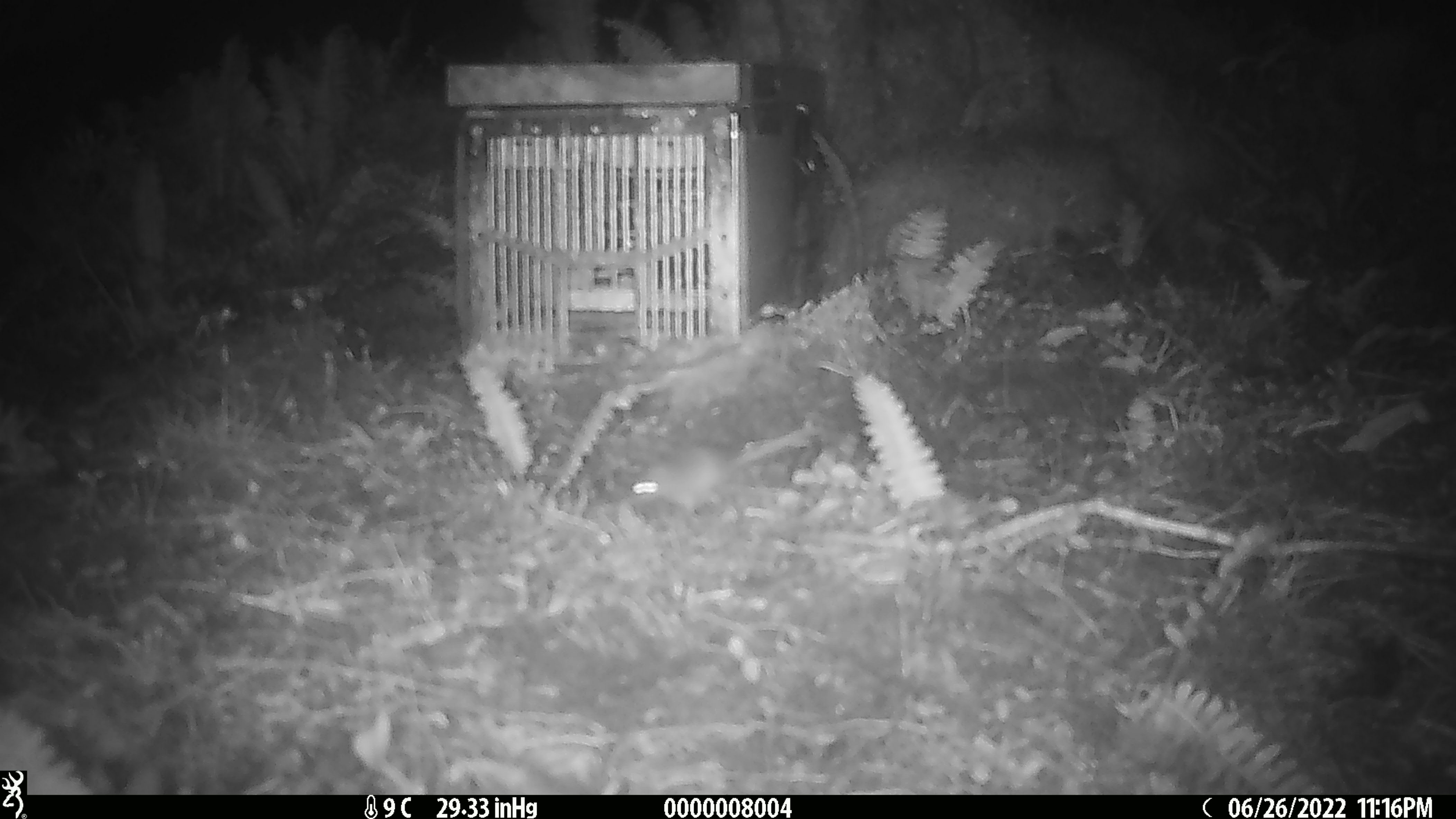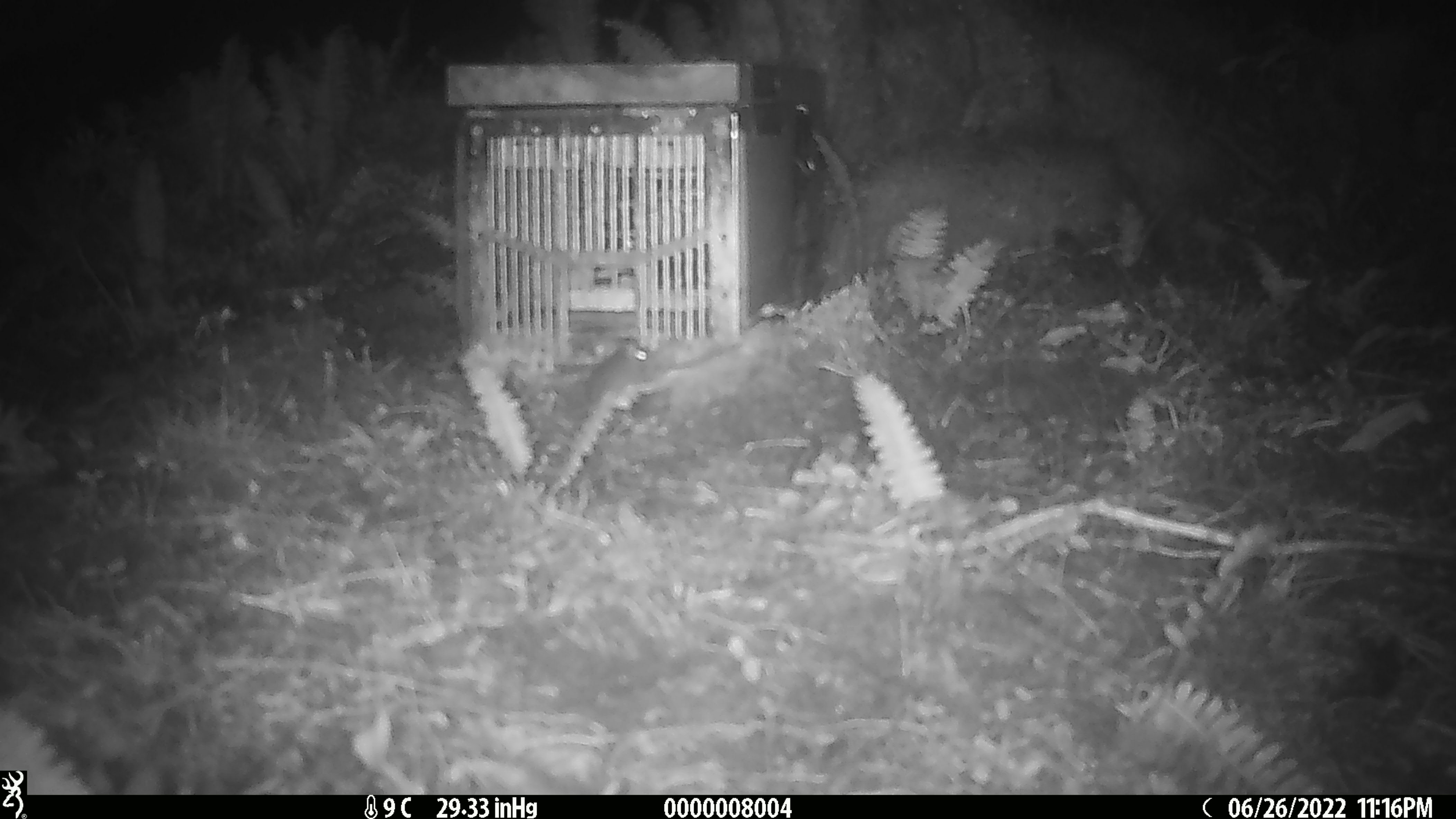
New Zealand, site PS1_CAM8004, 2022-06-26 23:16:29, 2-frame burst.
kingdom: Animalia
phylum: Chordata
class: Mammalia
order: Rodentia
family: Muridae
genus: Mus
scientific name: Mus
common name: mouse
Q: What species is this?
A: Mouse (Mus).